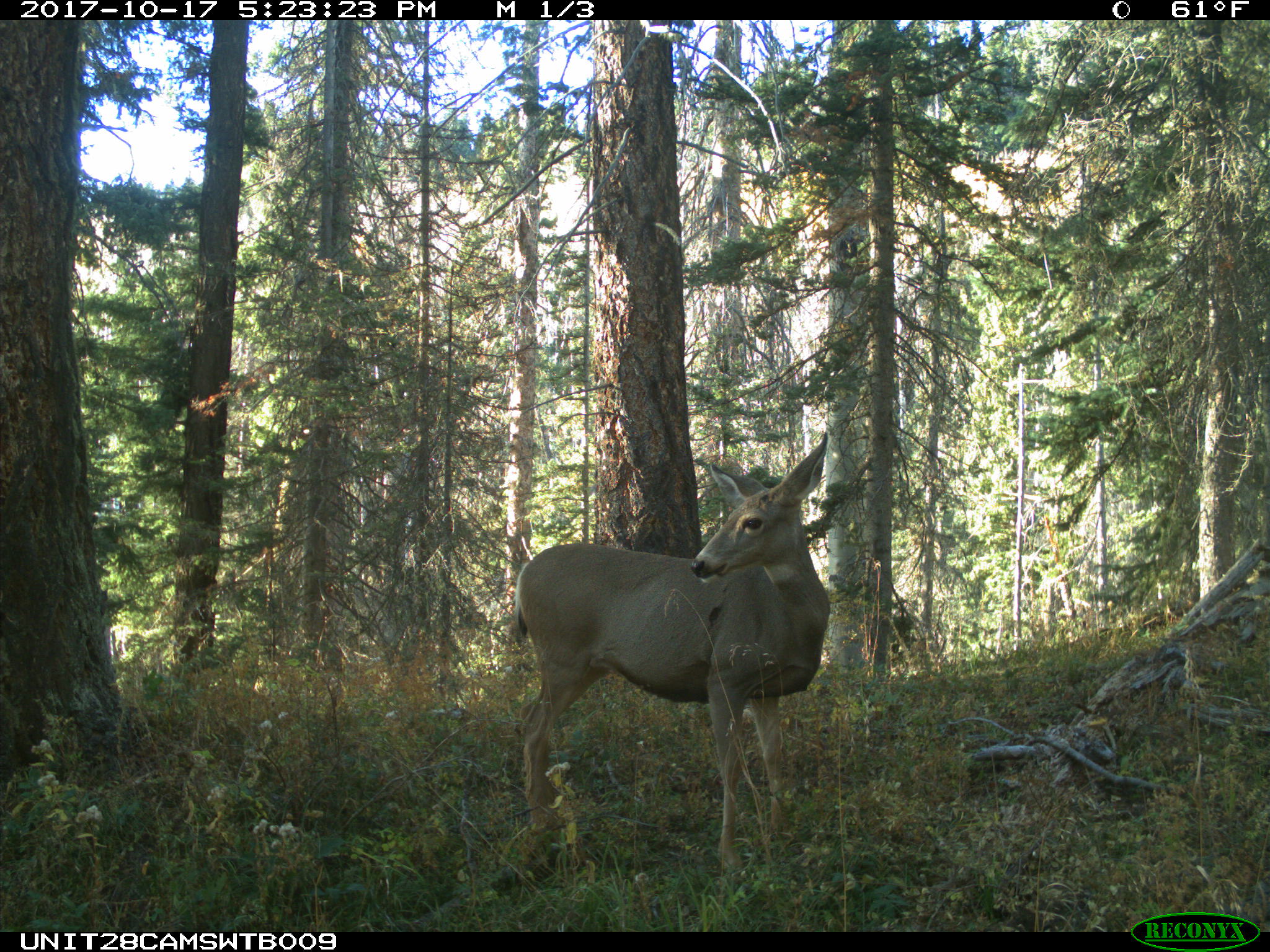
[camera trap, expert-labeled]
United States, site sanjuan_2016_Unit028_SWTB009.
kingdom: Animalia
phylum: Chordata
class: Mammalia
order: Artiodactyla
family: Cervidae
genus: Odocoileus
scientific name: Odocoileus hemionus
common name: mule deer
Odocoileus hemionus (mule deer).